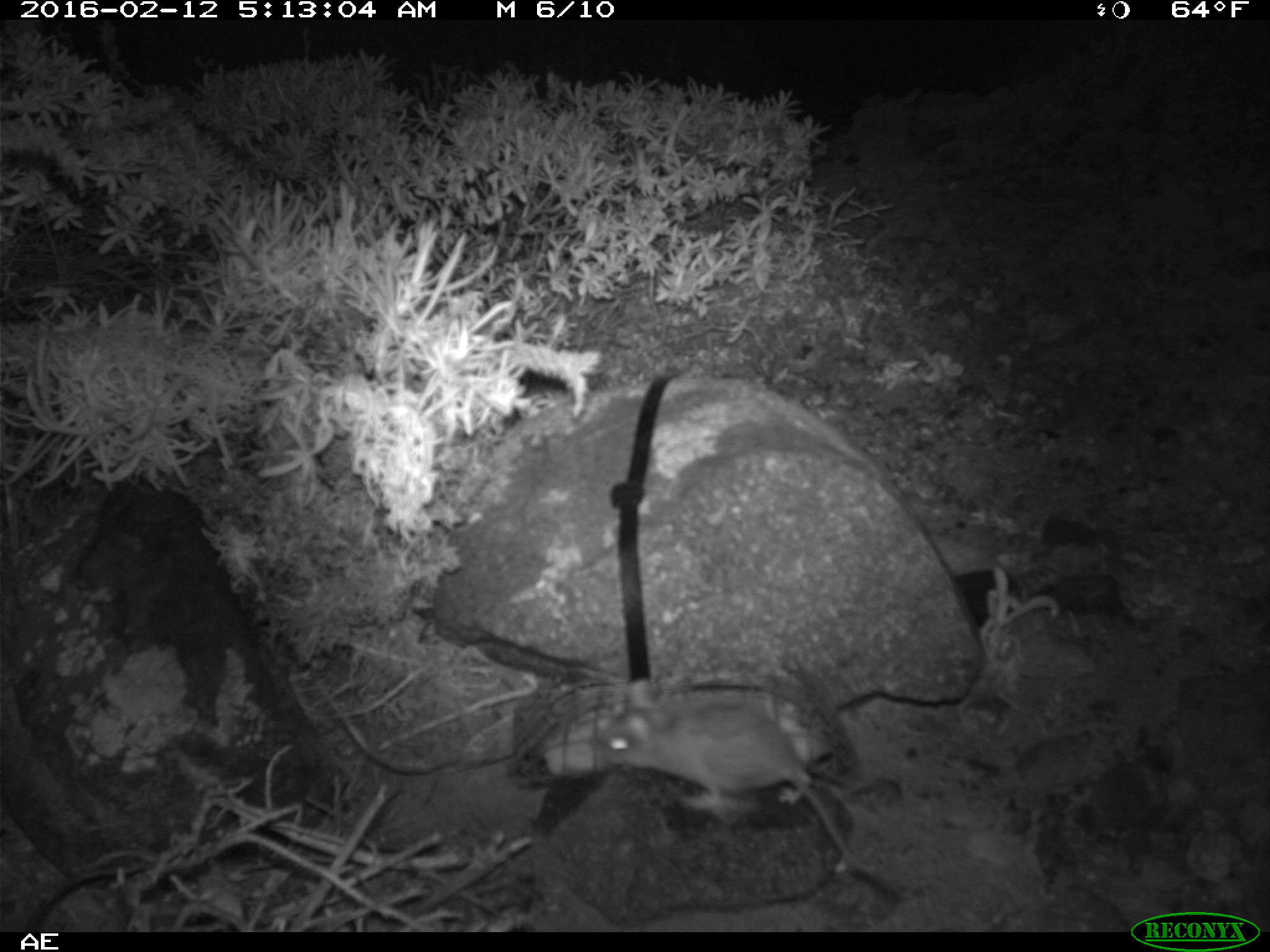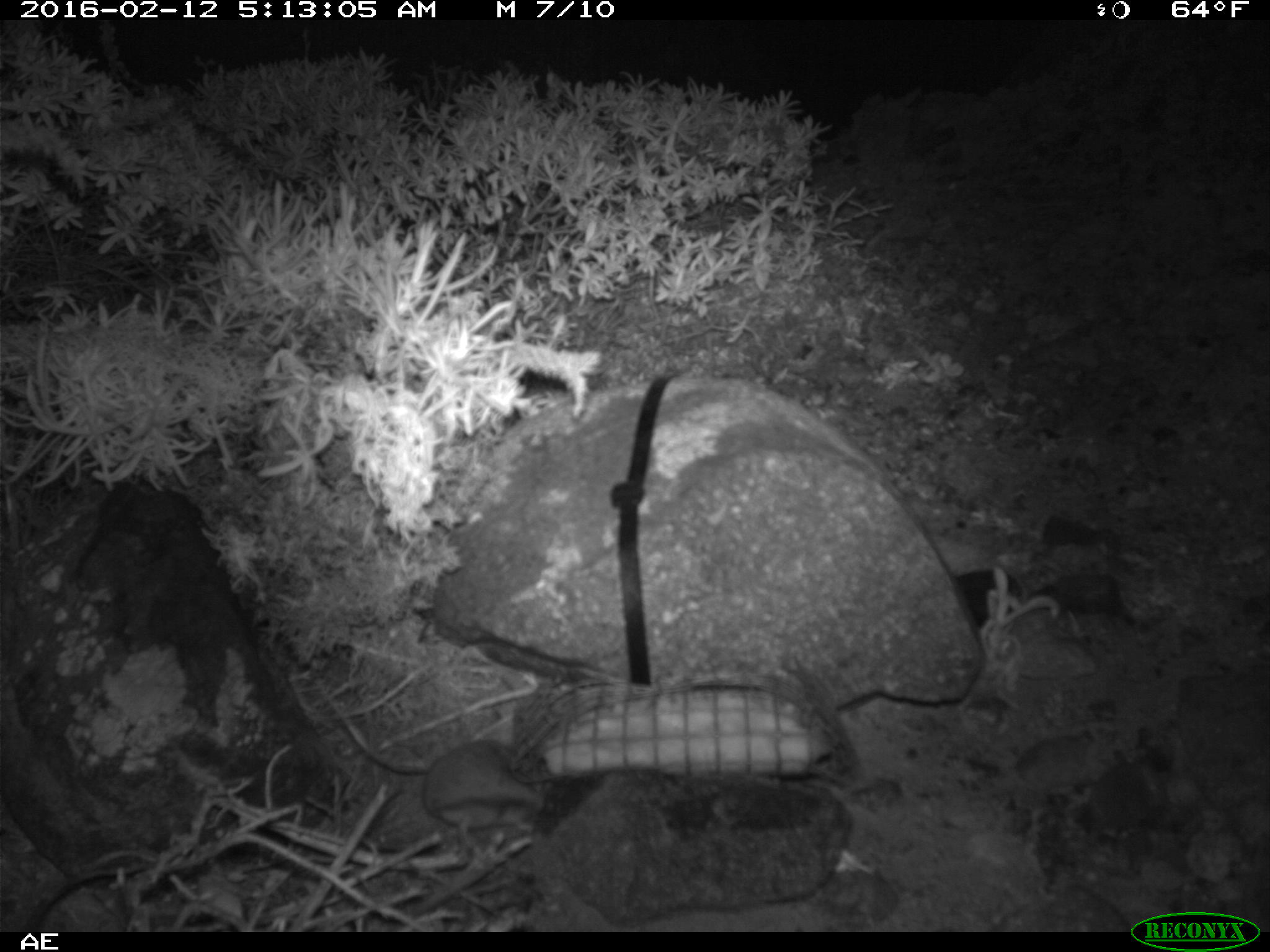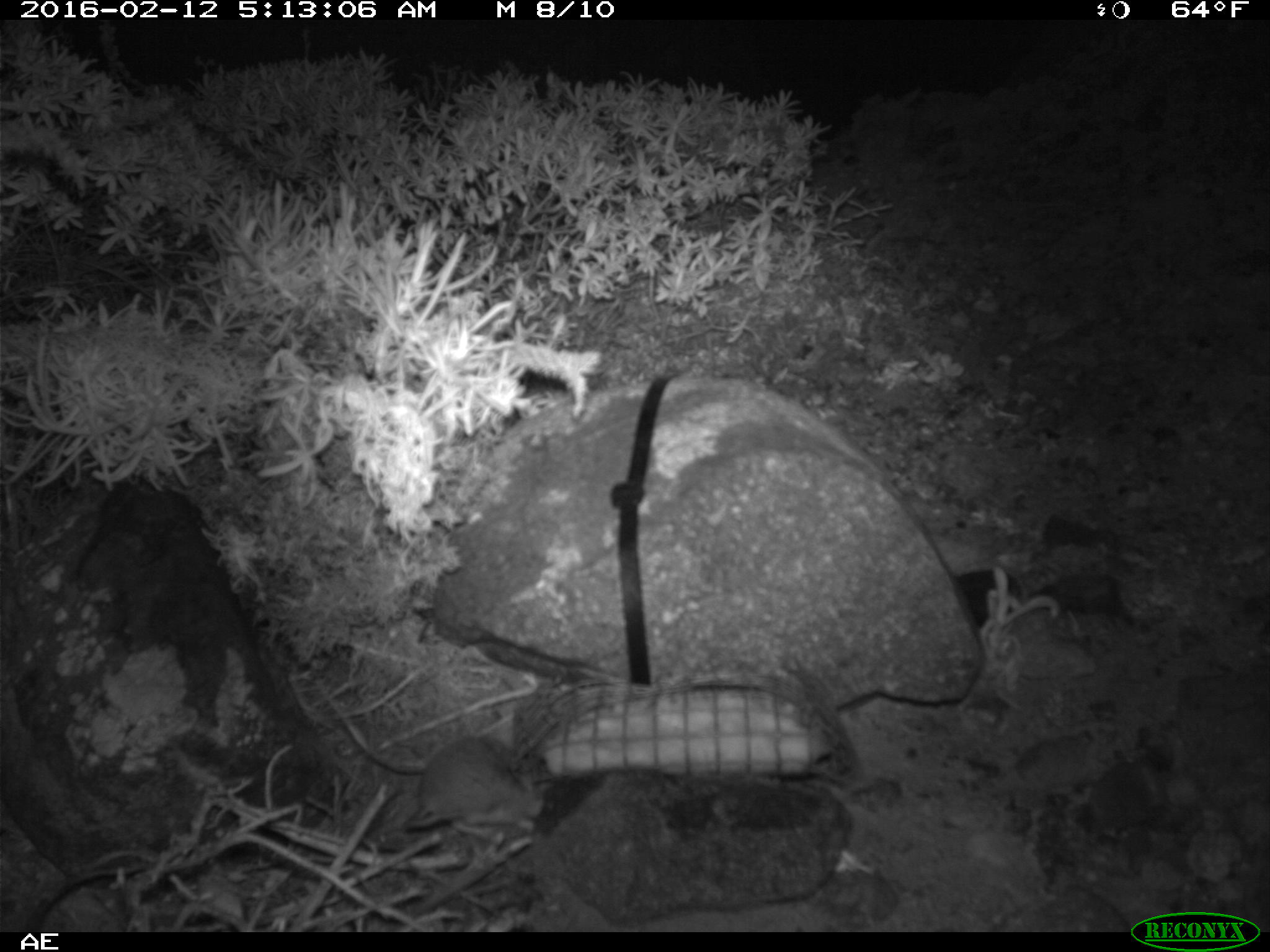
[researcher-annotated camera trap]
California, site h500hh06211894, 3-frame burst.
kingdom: Animalia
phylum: Chordata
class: Mammalia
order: Rodentia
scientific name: Rodentia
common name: rodent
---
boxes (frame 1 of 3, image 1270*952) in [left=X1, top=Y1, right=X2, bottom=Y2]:
rodent: [left=595, top=676, right=876, bottom=879]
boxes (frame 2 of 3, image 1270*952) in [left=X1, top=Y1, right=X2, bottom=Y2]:
rodent: [left=422, top=739, right=545, bottom=847]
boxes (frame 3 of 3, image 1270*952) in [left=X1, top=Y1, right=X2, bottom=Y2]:
rodent: [left=314, top=677, right=544, bottom=847]